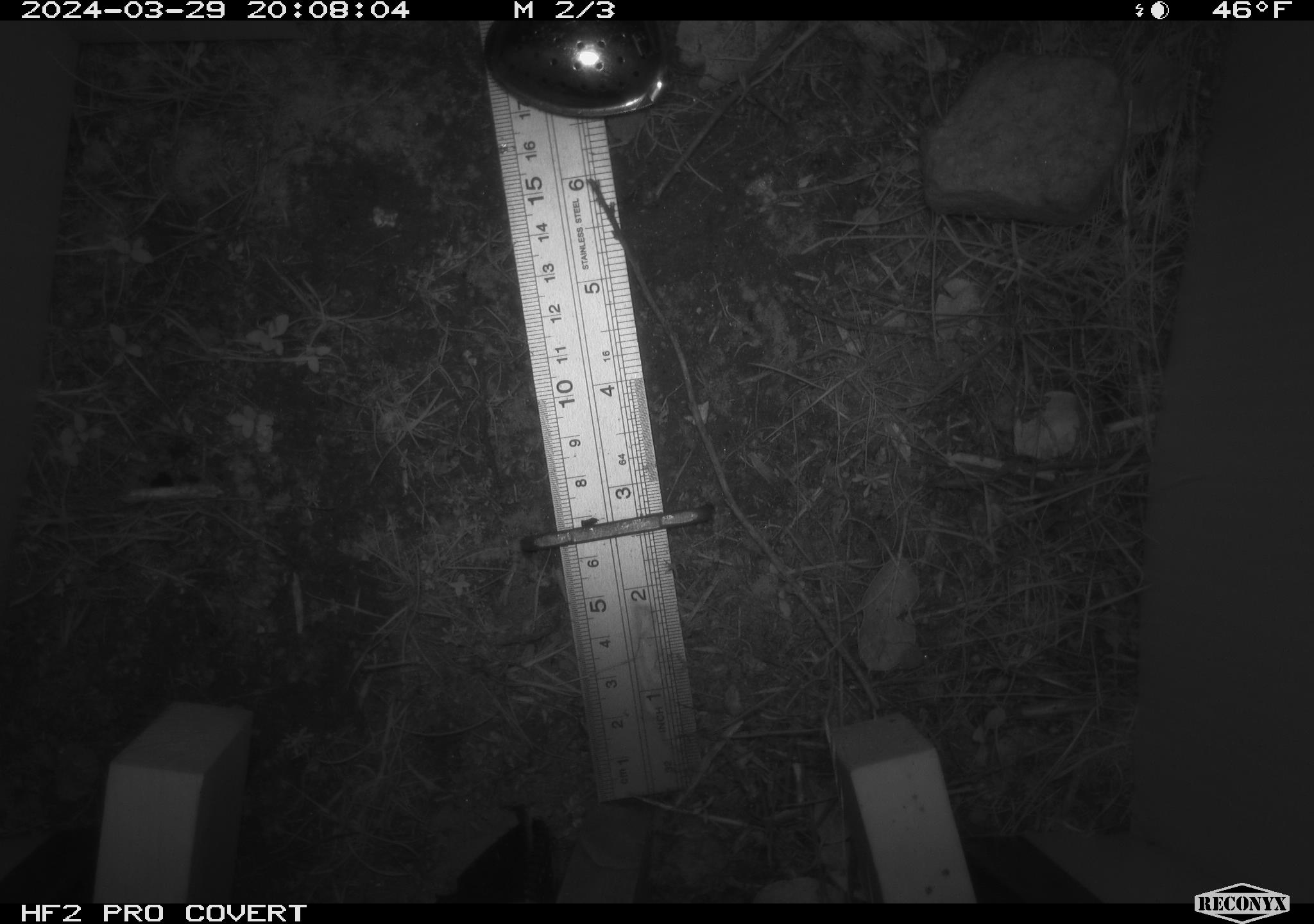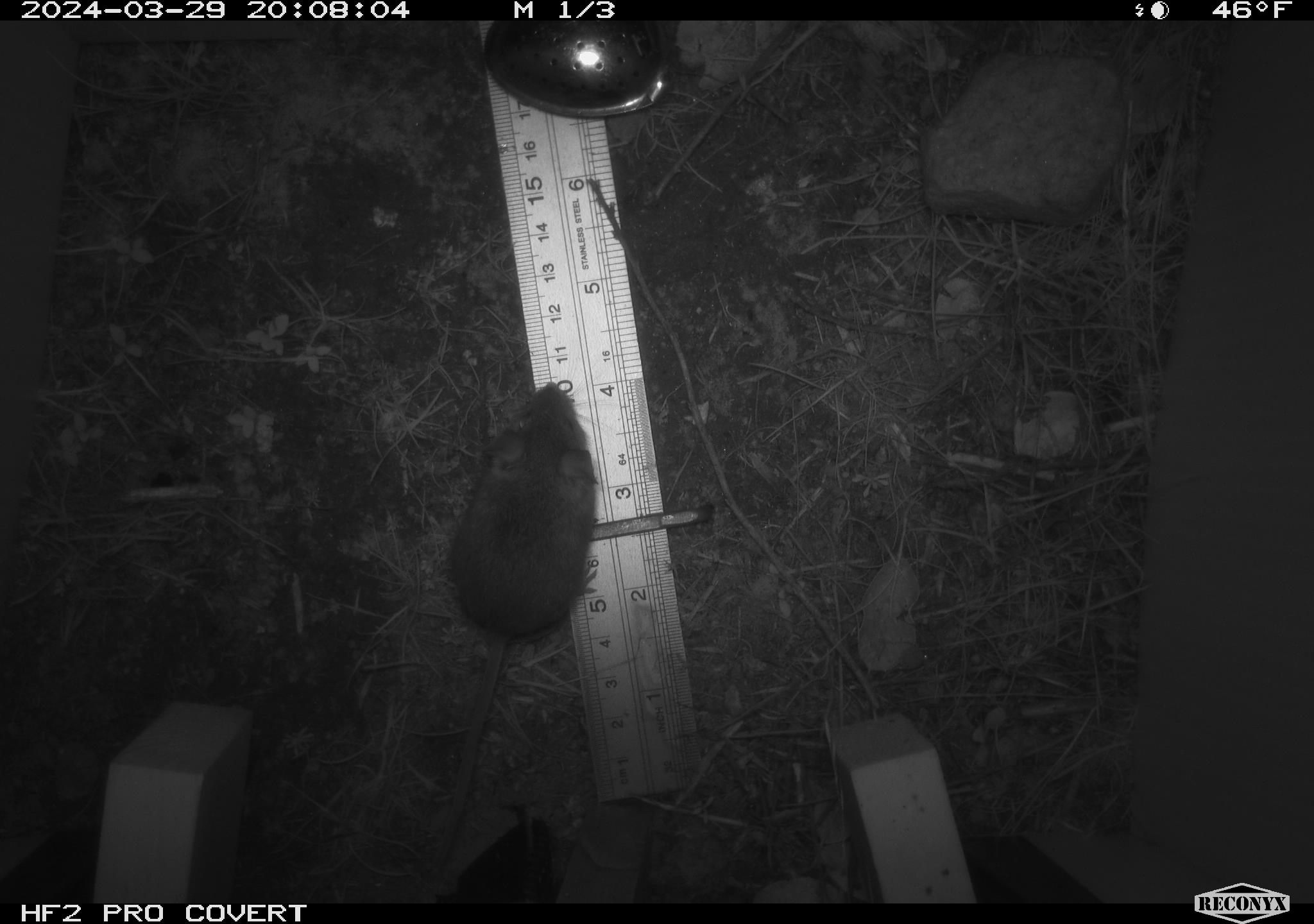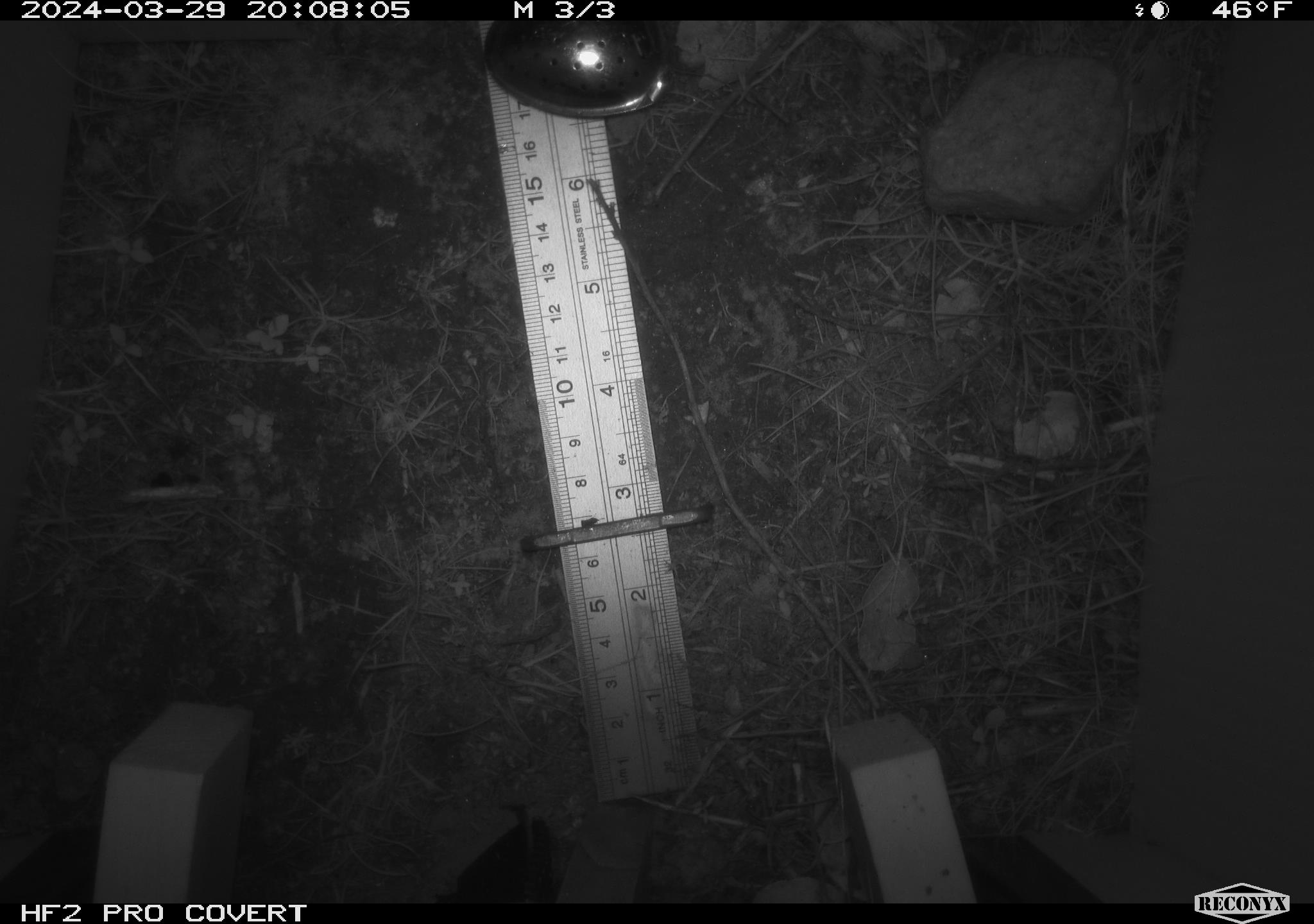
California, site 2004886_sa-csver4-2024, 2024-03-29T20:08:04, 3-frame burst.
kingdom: Animalia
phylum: Chordata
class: Mammalia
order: Rodentia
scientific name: Rodentia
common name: mouse species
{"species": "mouse species (Rodentia)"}